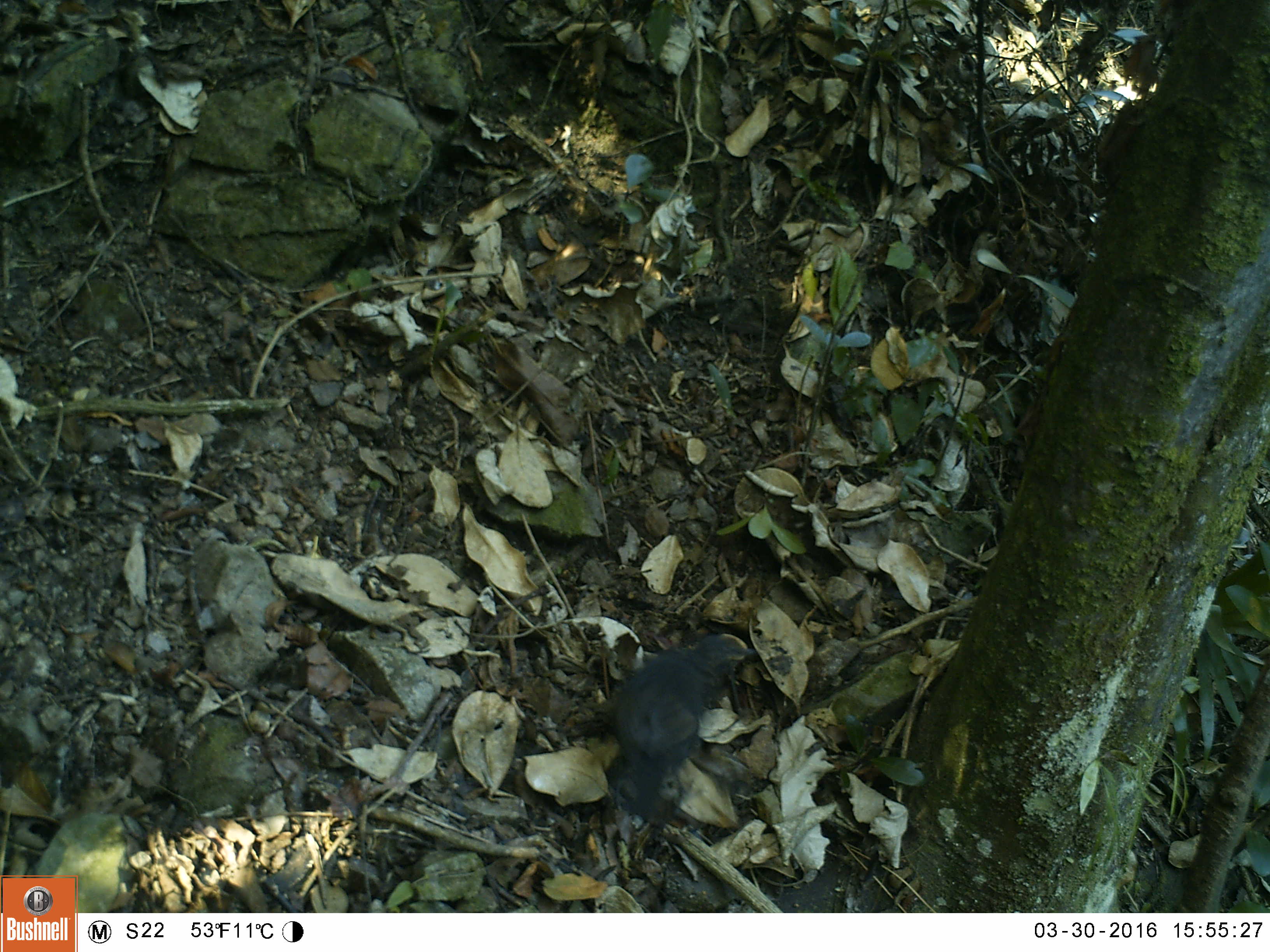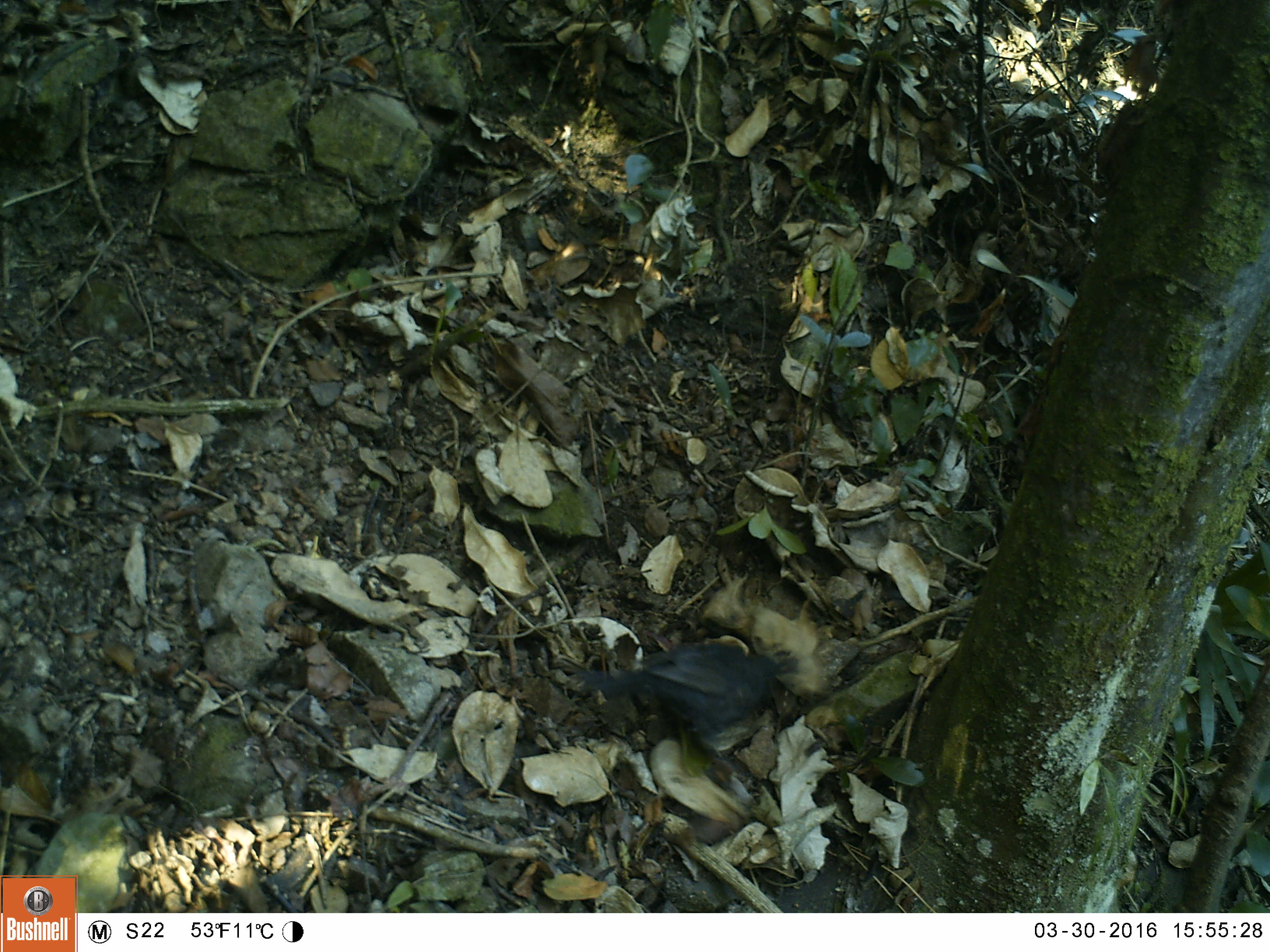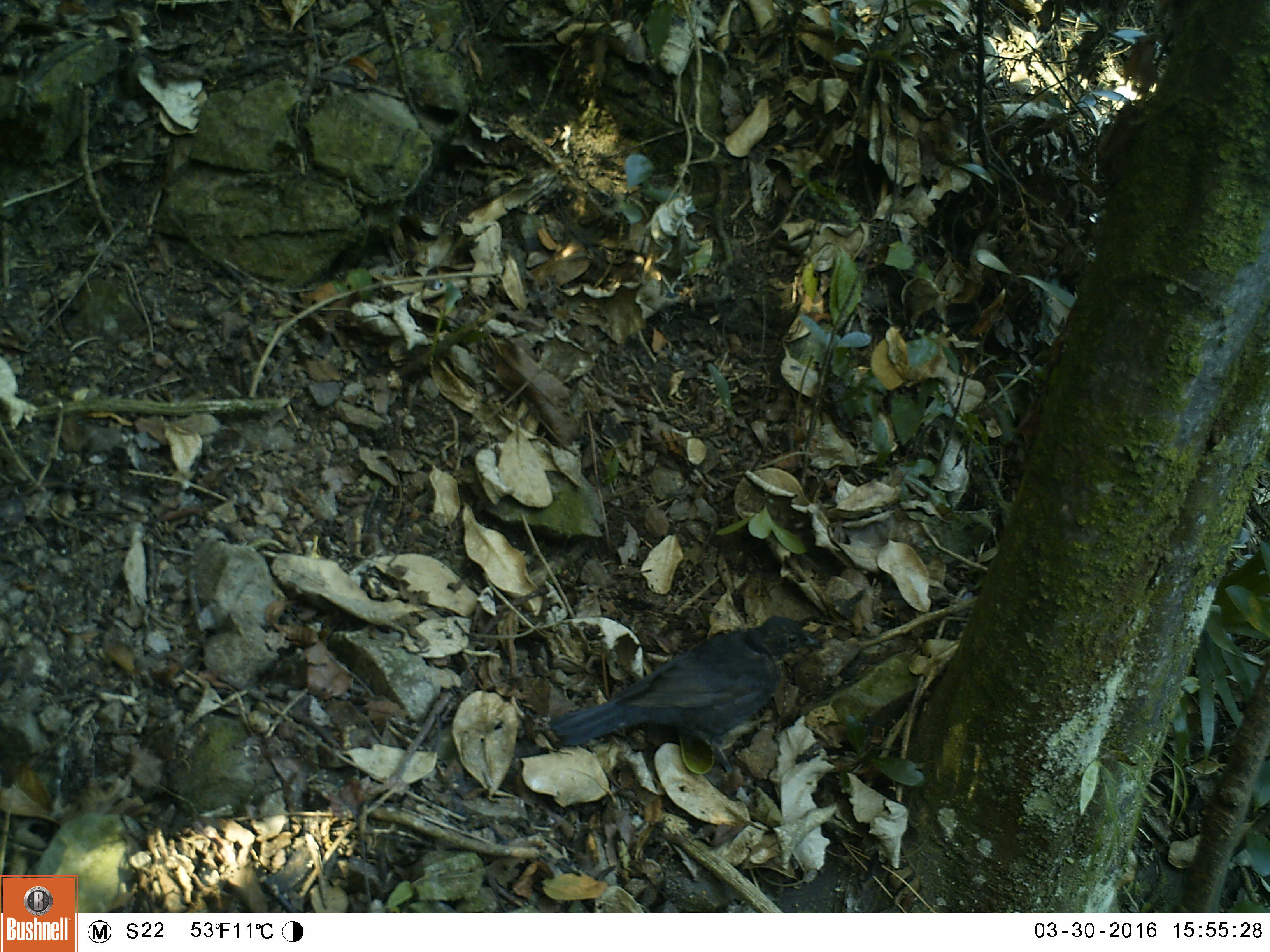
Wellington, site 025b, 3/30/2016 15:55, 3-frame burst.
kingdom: Animalia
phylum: Chordata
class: Aves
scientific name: Aves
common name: bird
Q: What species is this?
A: Bird (Aves).